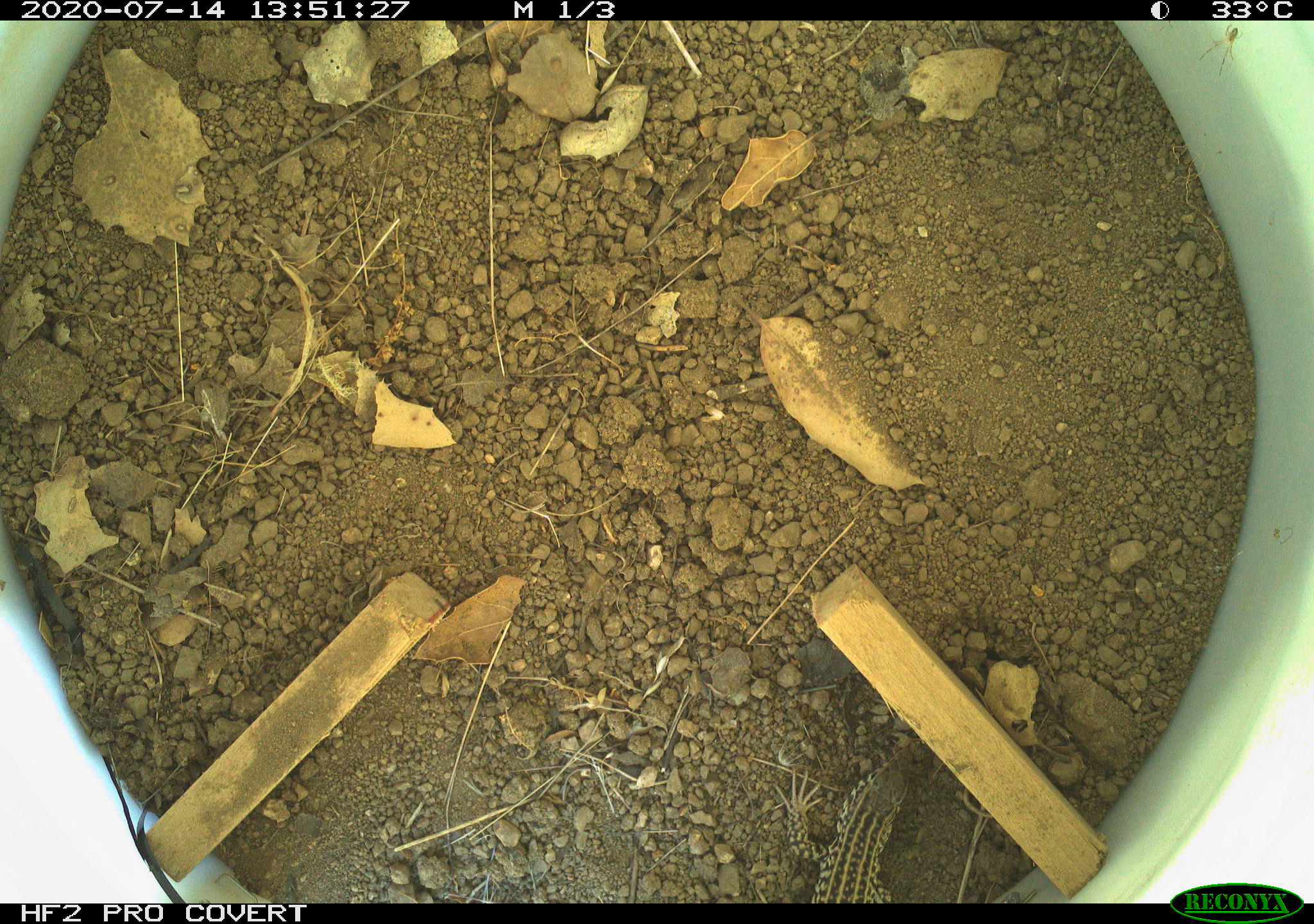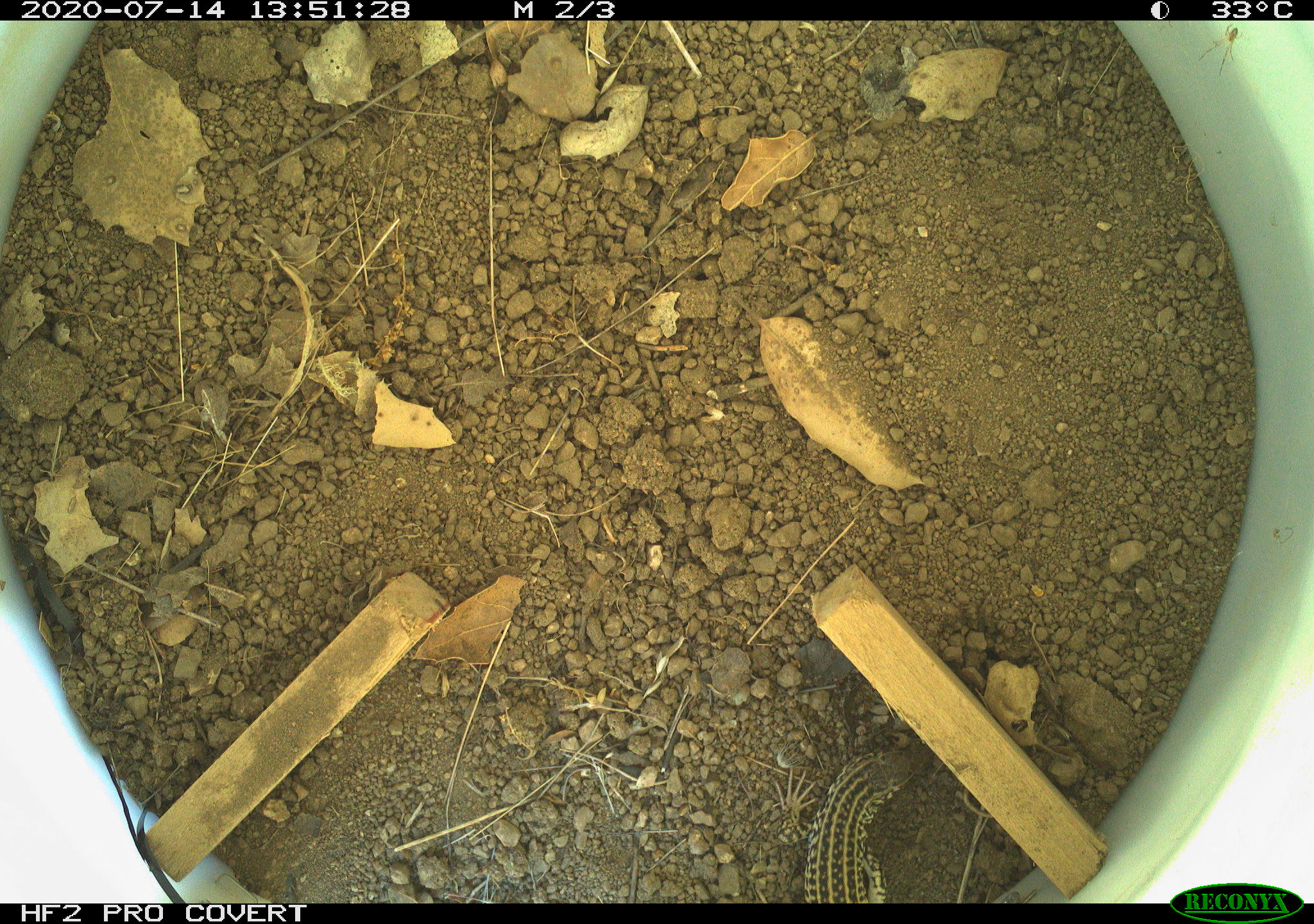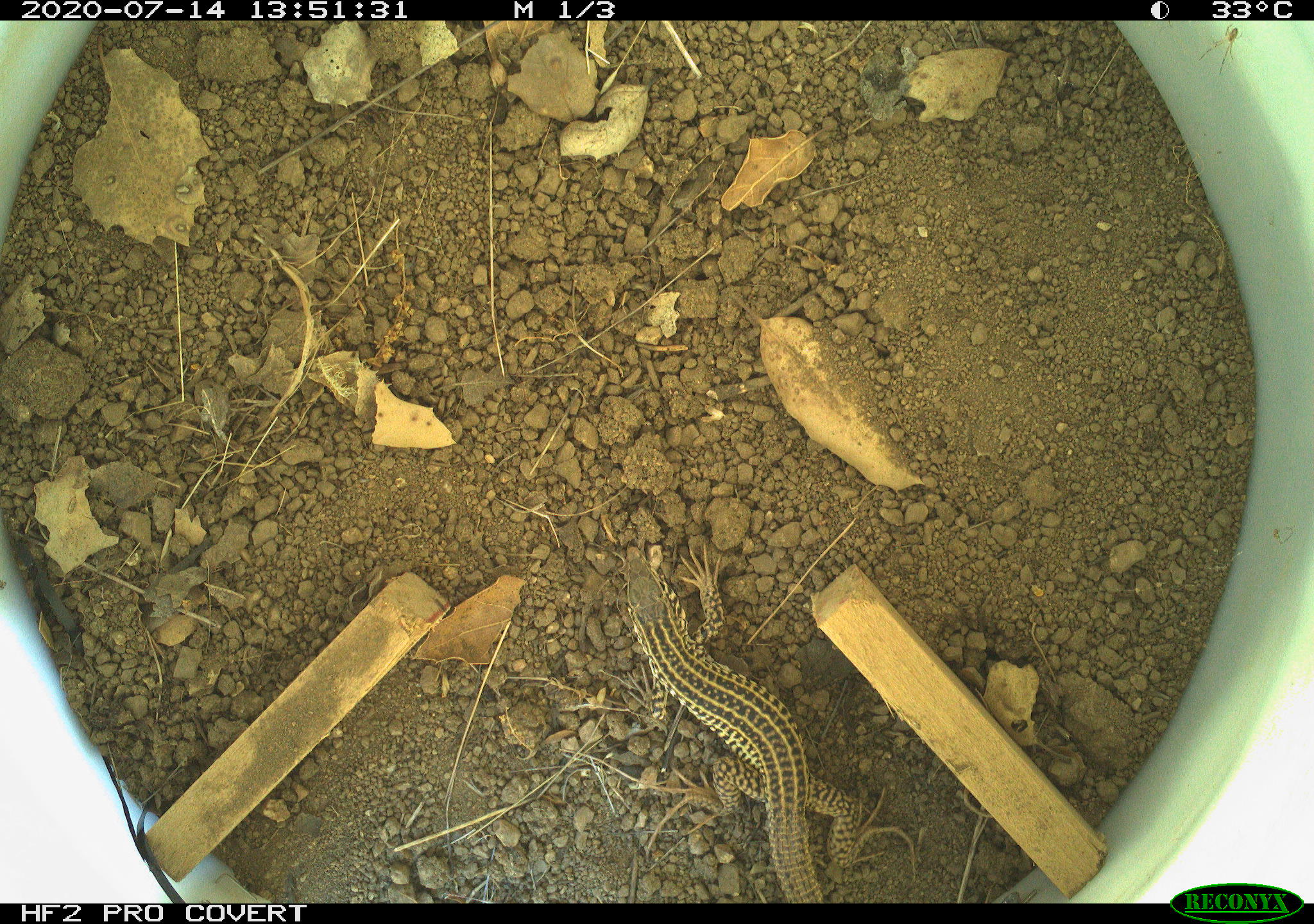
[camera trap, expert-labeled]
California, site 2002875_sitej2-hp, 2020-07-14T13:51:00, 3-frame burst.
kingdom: Animalia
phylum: Chordata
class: Reptilia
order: Squamata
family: Teiidae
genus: Aspidoscelis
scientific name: Aspidoscelis tigris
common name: western whiptail